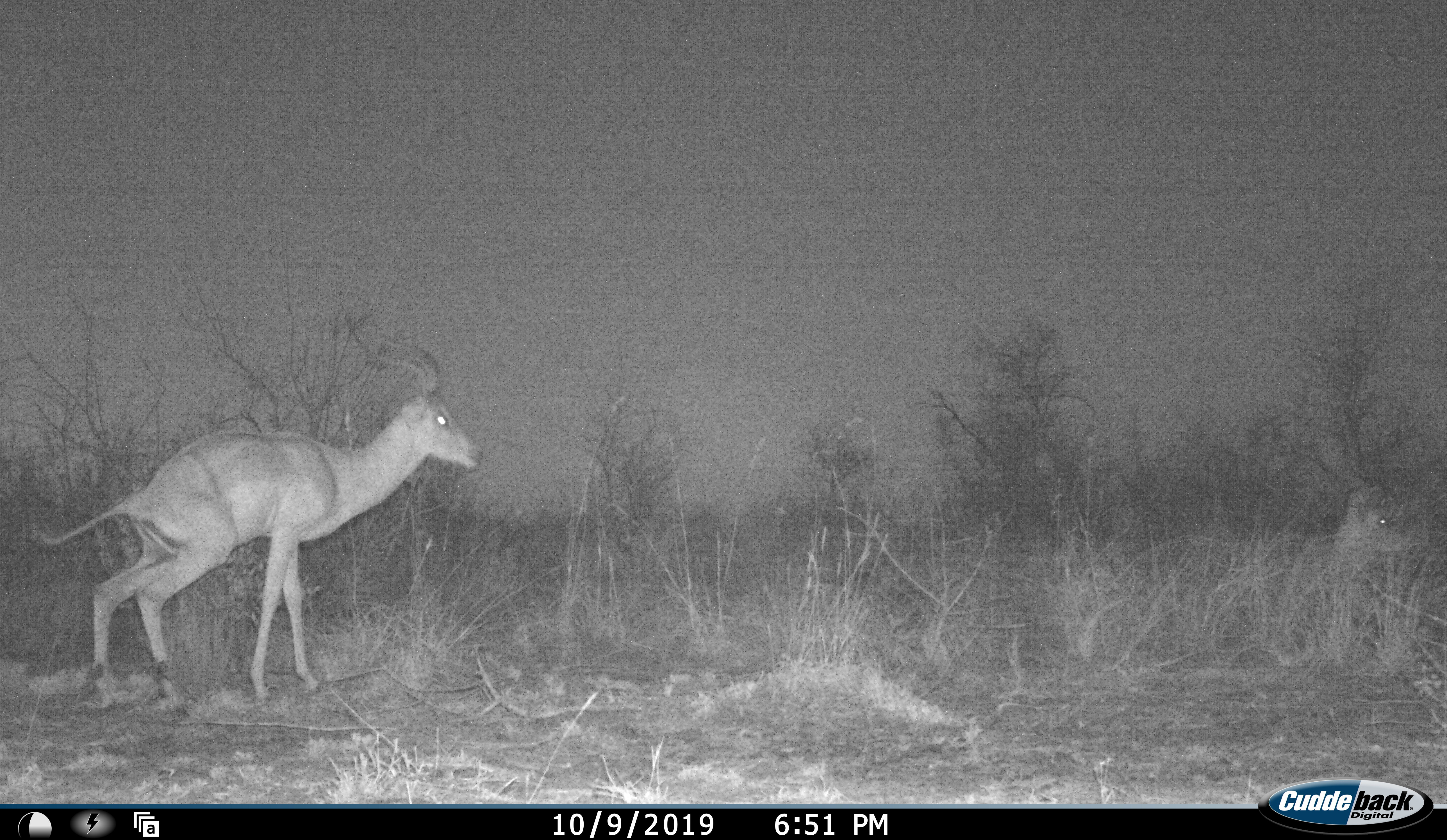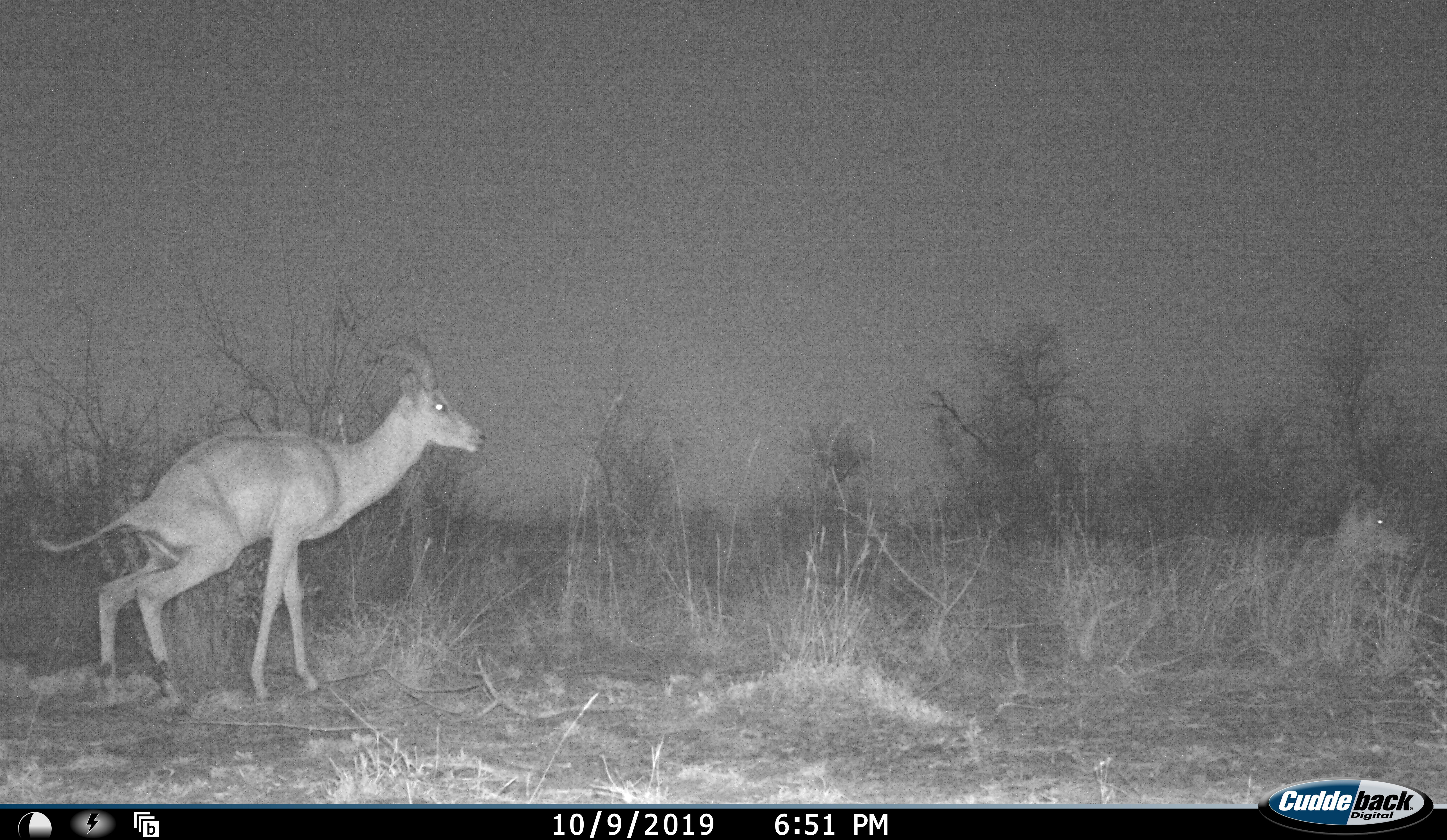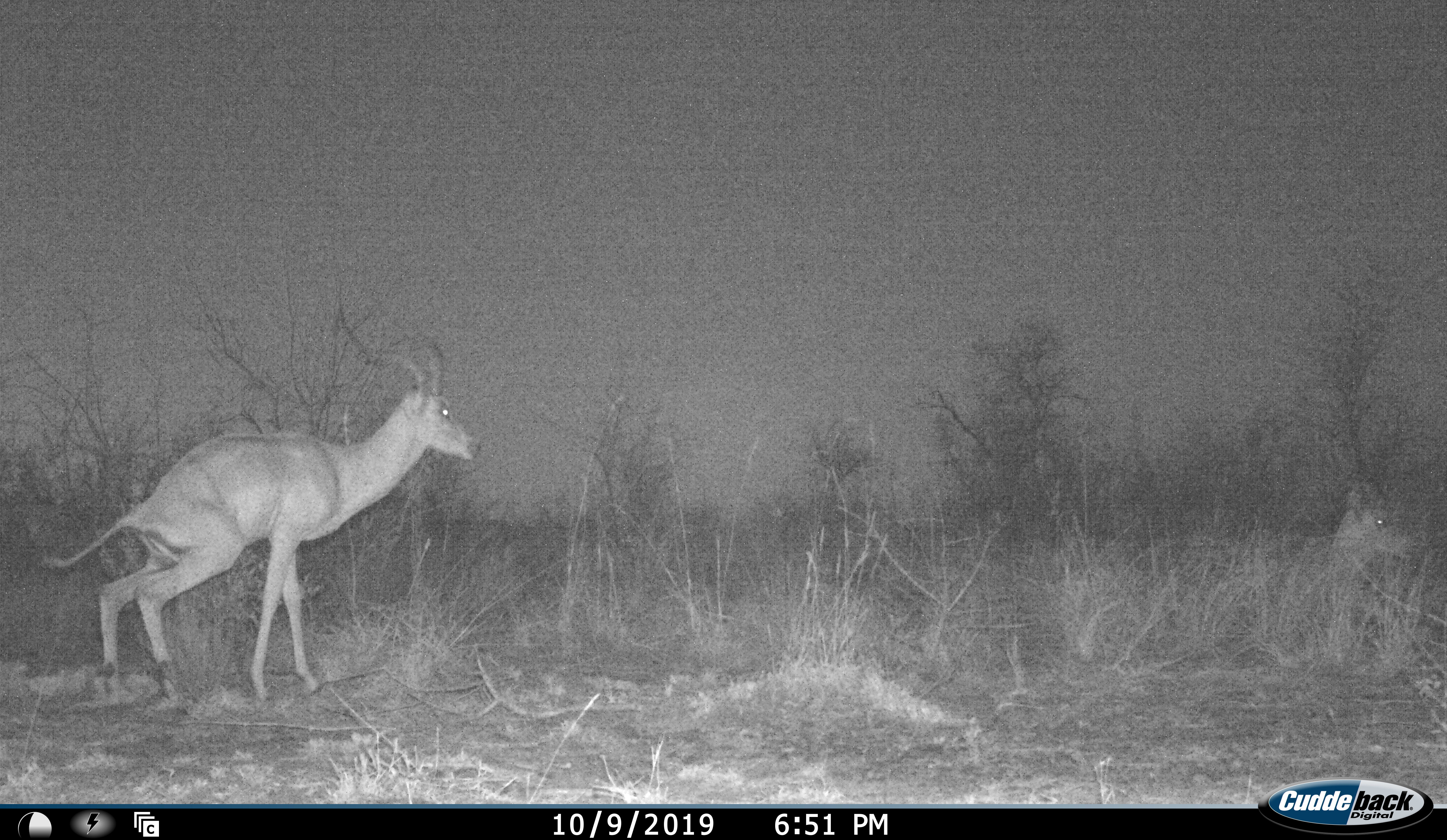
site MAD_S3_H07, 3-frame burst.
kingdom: Animalia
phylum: Chordata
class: Mammalia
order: Artiodactyla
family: Bovidae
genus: Aepyceros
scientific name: Aepyceros melampus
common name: impala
Impala (Aepyceros melampus), count 2. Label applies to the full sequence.